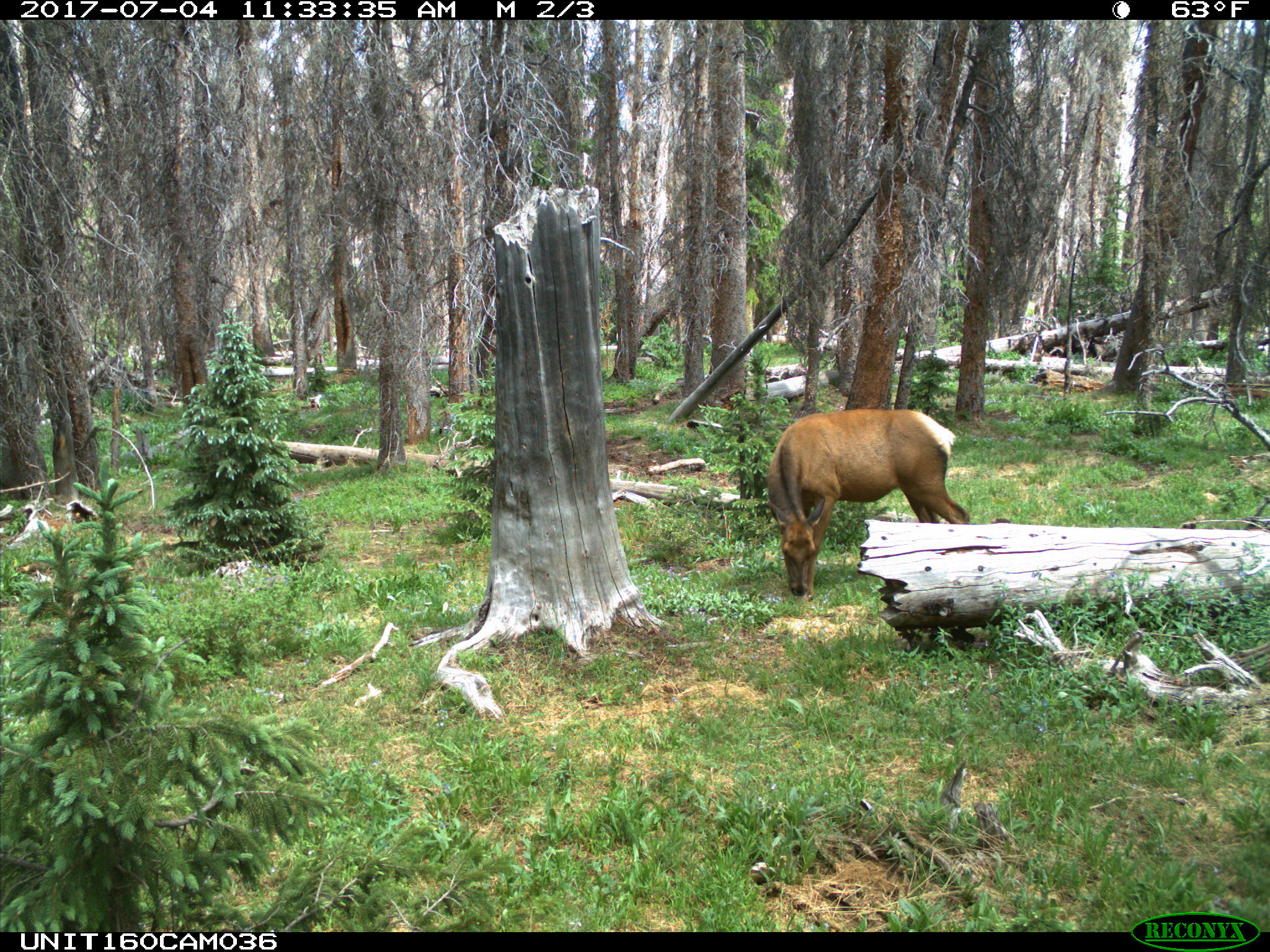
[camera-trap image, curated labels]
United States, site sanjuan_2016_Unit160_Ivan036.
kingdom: Animalia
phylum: Chordata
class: Mammalia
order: Artiodactyla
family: Cervidae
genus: Cervus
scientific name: Cervus elaphus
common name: red deer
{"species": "Cervus elaphus (red deer)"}